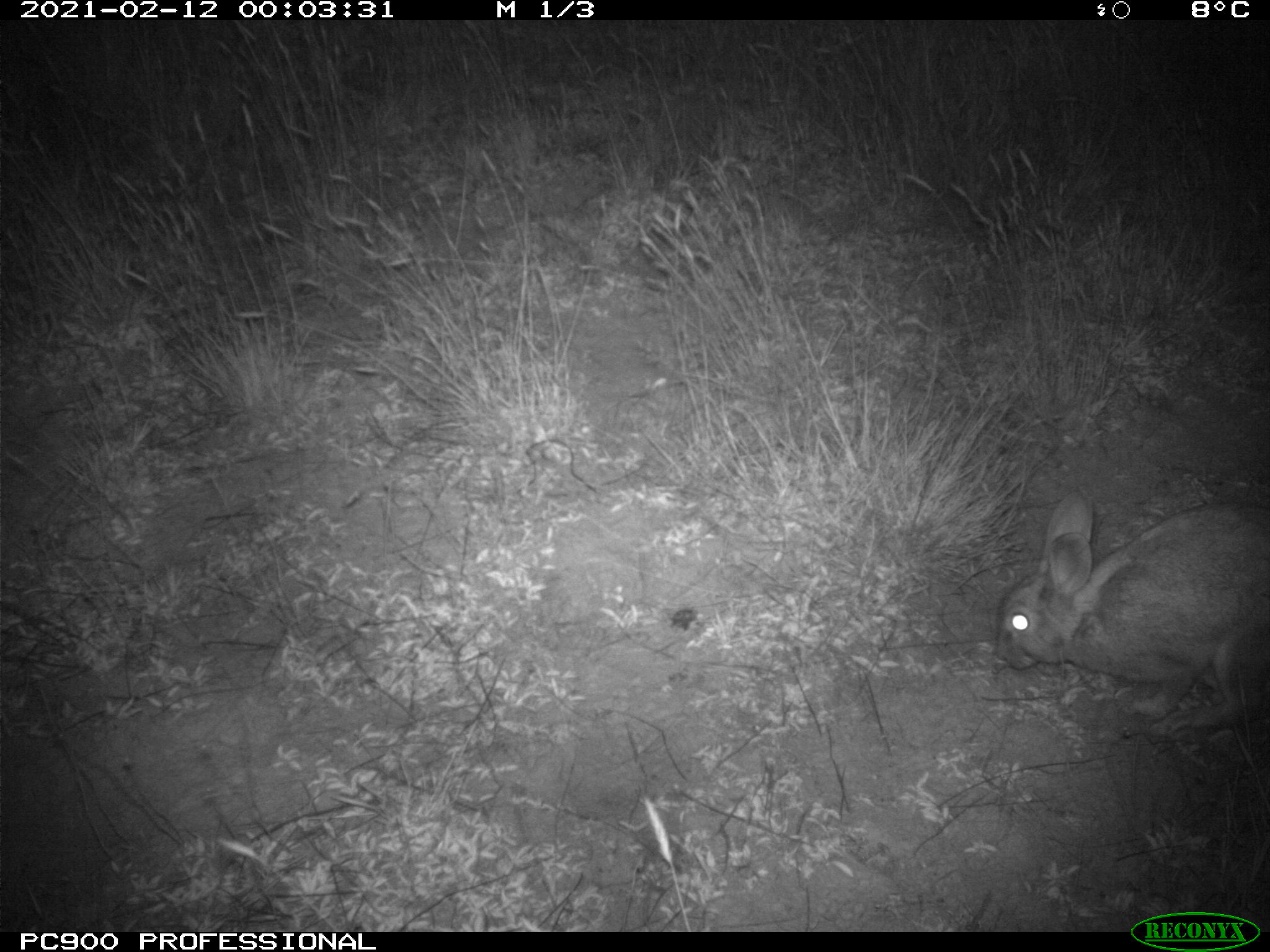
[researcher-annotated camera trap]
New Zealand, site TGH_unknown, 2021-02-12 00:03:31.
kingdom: Animalia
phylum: Chordata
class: Mammalia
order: Lagomorpha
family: Leporidae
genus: Oryctolagus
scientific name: Oryctolagus cuniculus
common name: european rabbit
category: rabbit